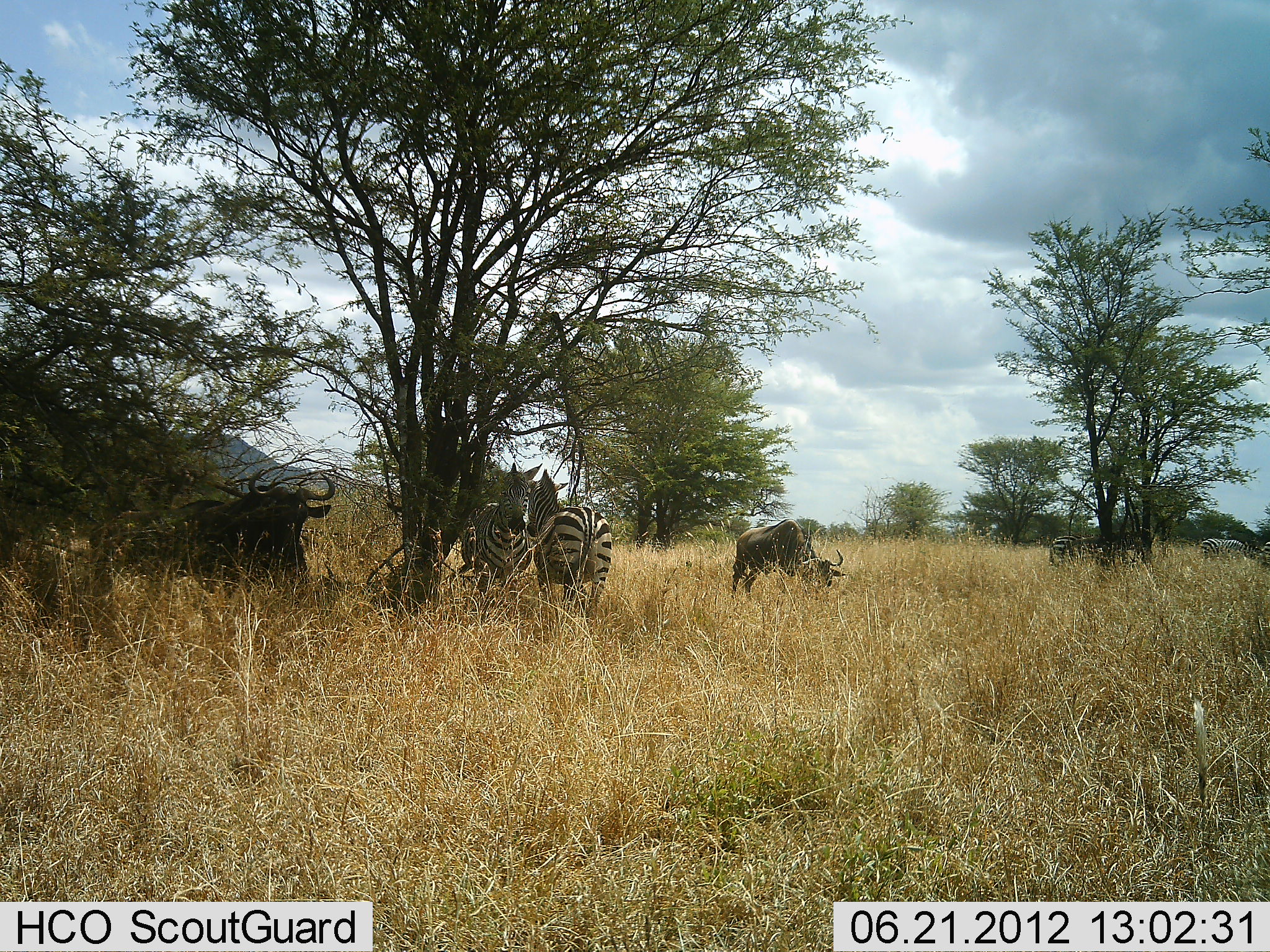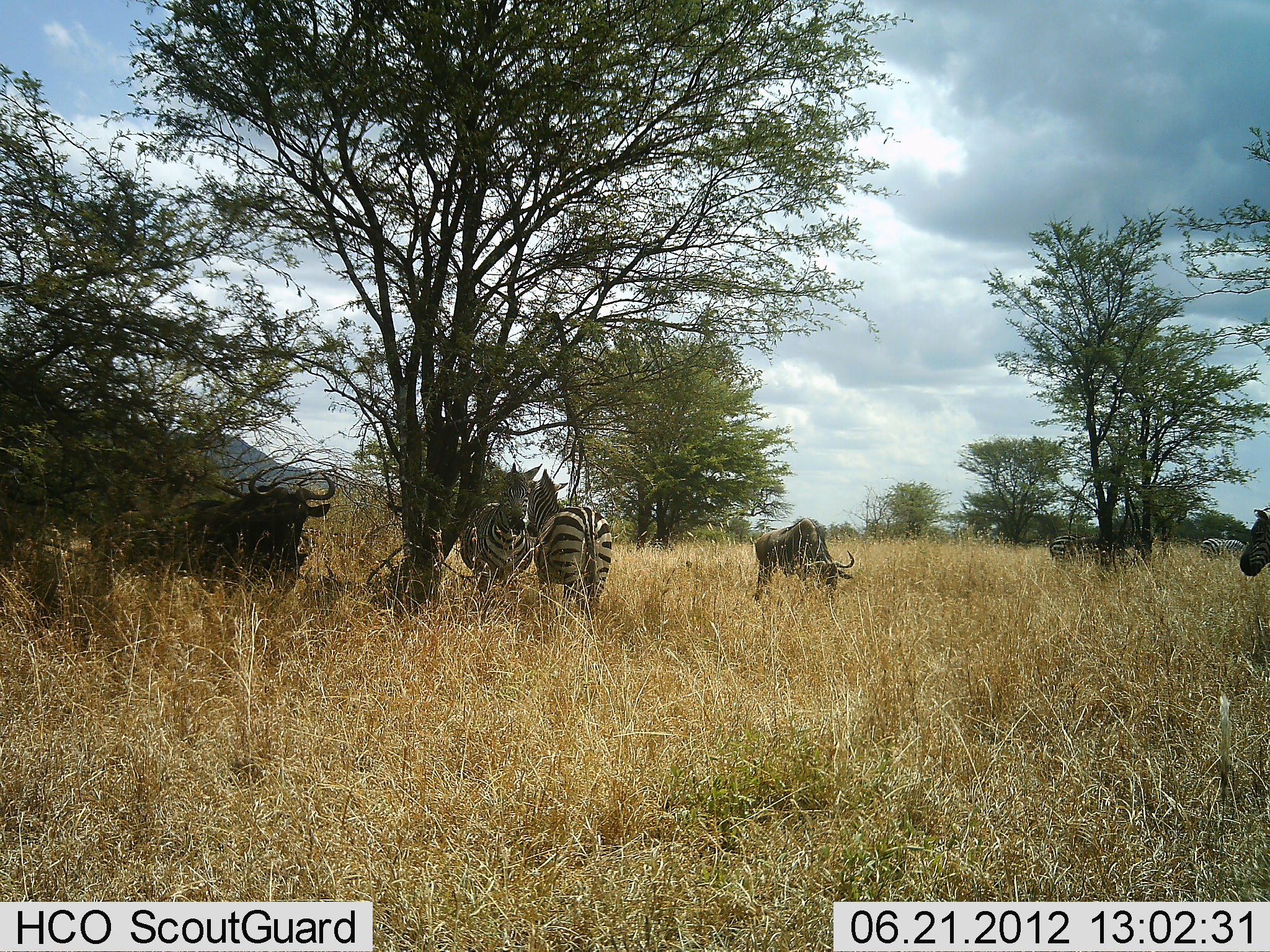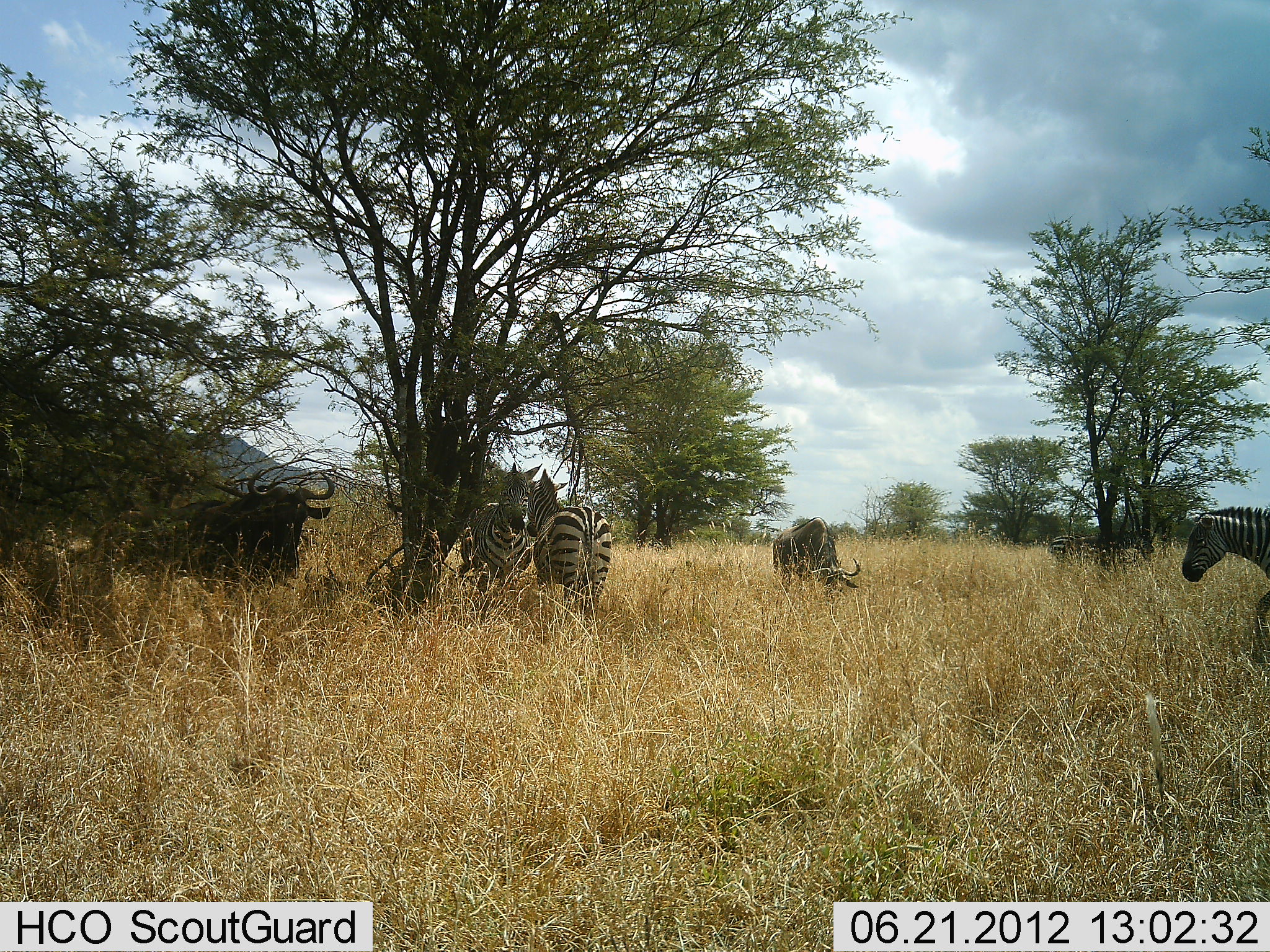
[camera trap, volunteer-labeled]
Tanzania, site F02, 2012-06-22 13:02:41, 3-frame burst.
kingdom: Animalia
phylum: Chordata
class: Mammalia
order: Artiodactyla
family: Bovidae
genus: Connochaetes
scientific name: Connochaetes taurinus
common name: blue wildebeest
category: wildebeest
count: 2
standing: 100%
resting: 0%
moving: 0%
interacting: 0%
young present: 0%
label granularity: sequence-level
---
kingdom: Animalia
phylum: Chordata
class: Mammalia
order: Perissodactyla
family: Equidae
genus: Equus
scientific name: Equus quagga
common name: plains zebra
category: zebra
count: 5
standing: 92%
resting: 17%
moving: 58%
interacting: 8%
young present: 0%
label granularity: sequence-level